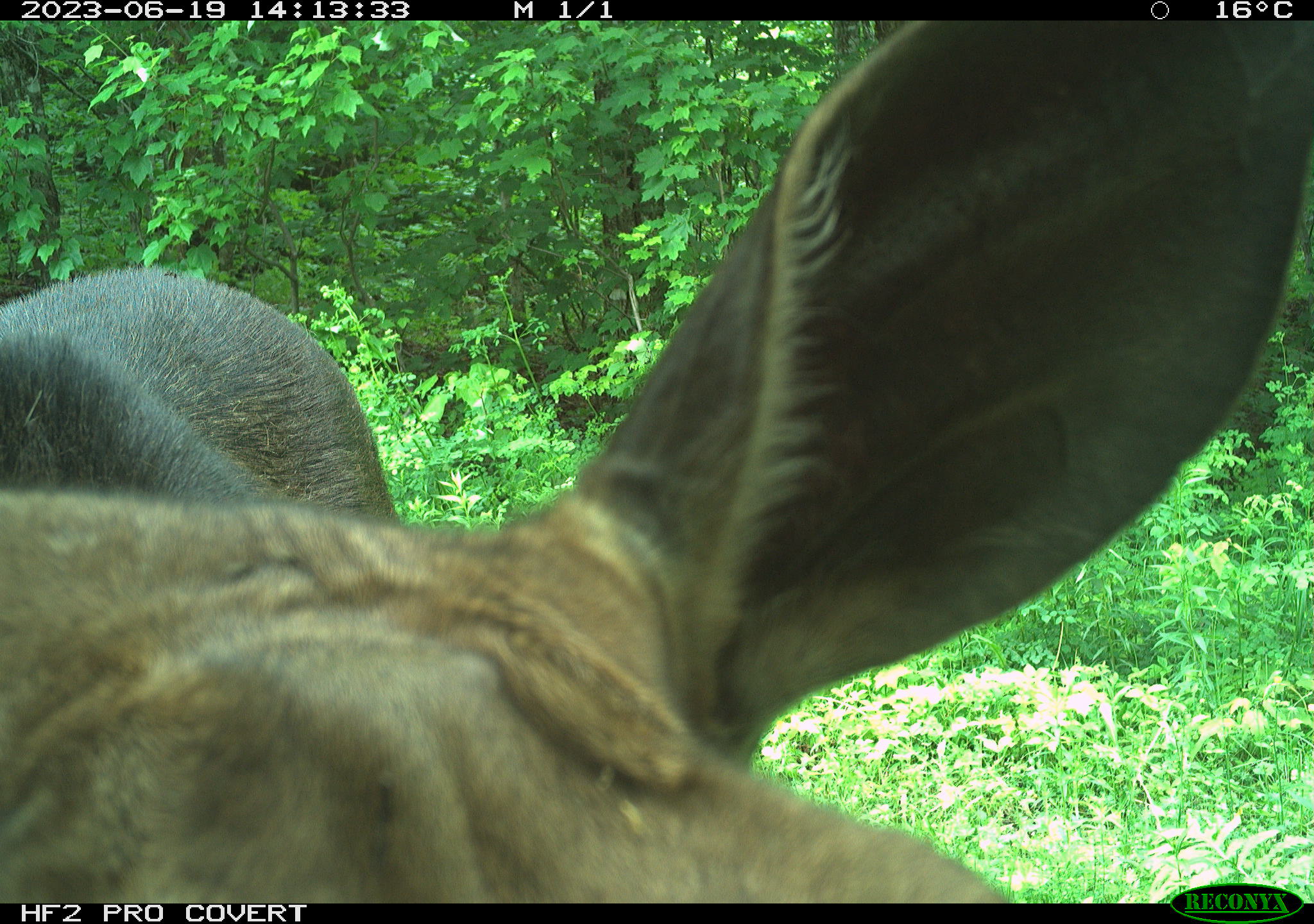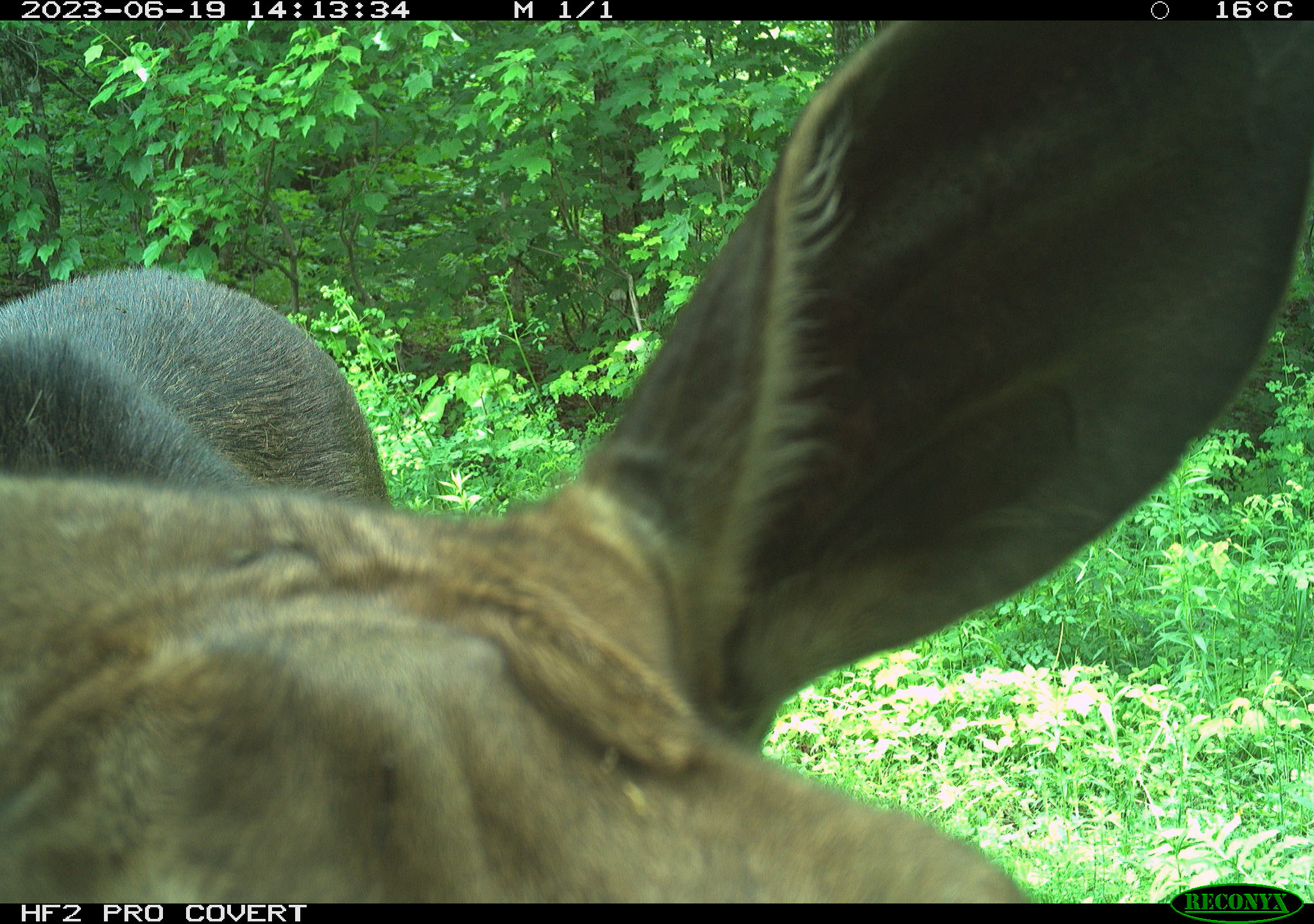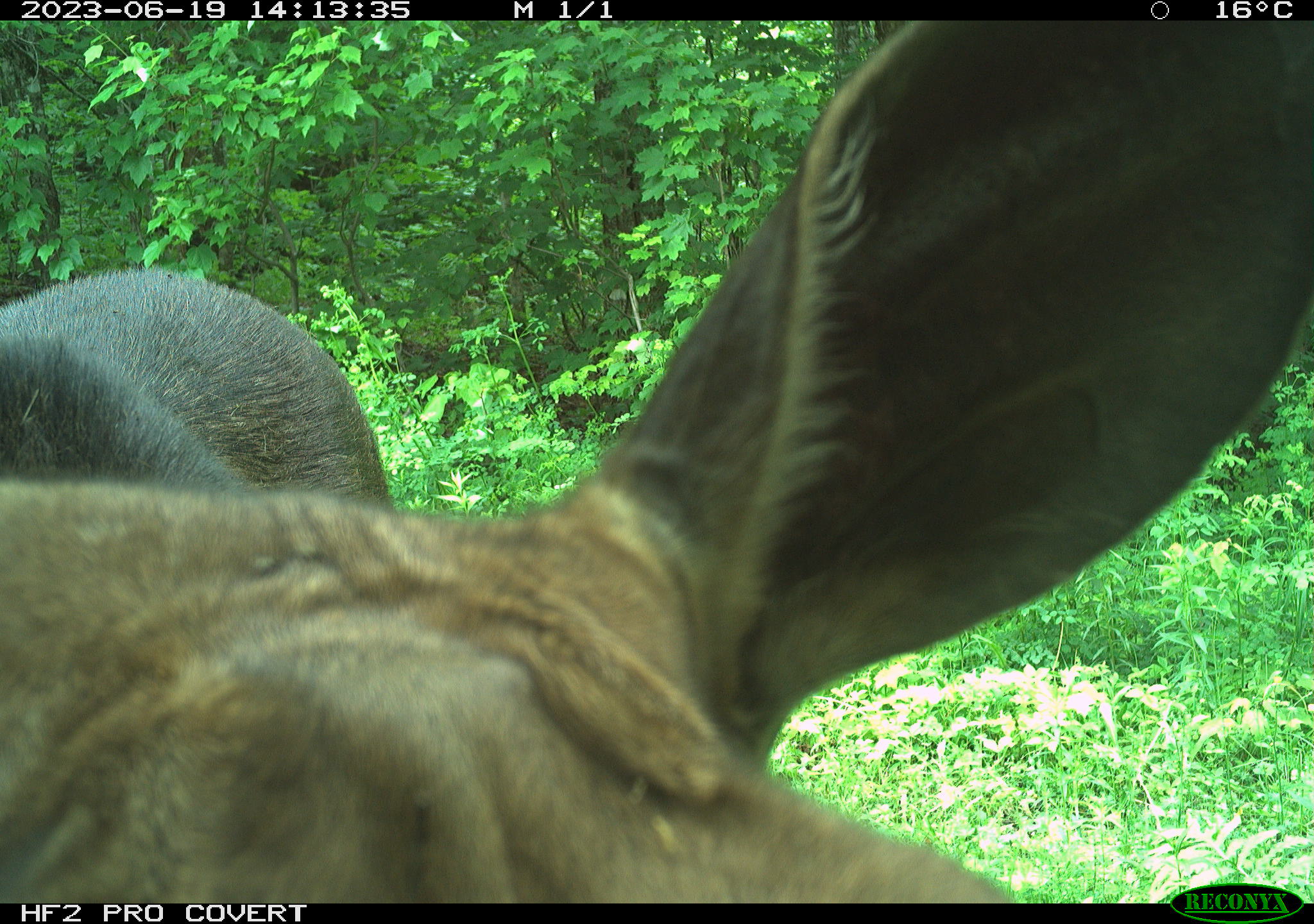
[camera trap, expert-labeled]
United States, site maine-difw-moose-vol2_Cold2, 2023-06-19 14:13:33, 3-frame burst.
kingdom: Animalia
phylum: Chordata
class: Mammalia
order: Artiodactyla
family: Cervidae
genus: Alces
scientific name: Alces alces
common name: moose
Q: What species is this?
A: Moose (Alces alces).